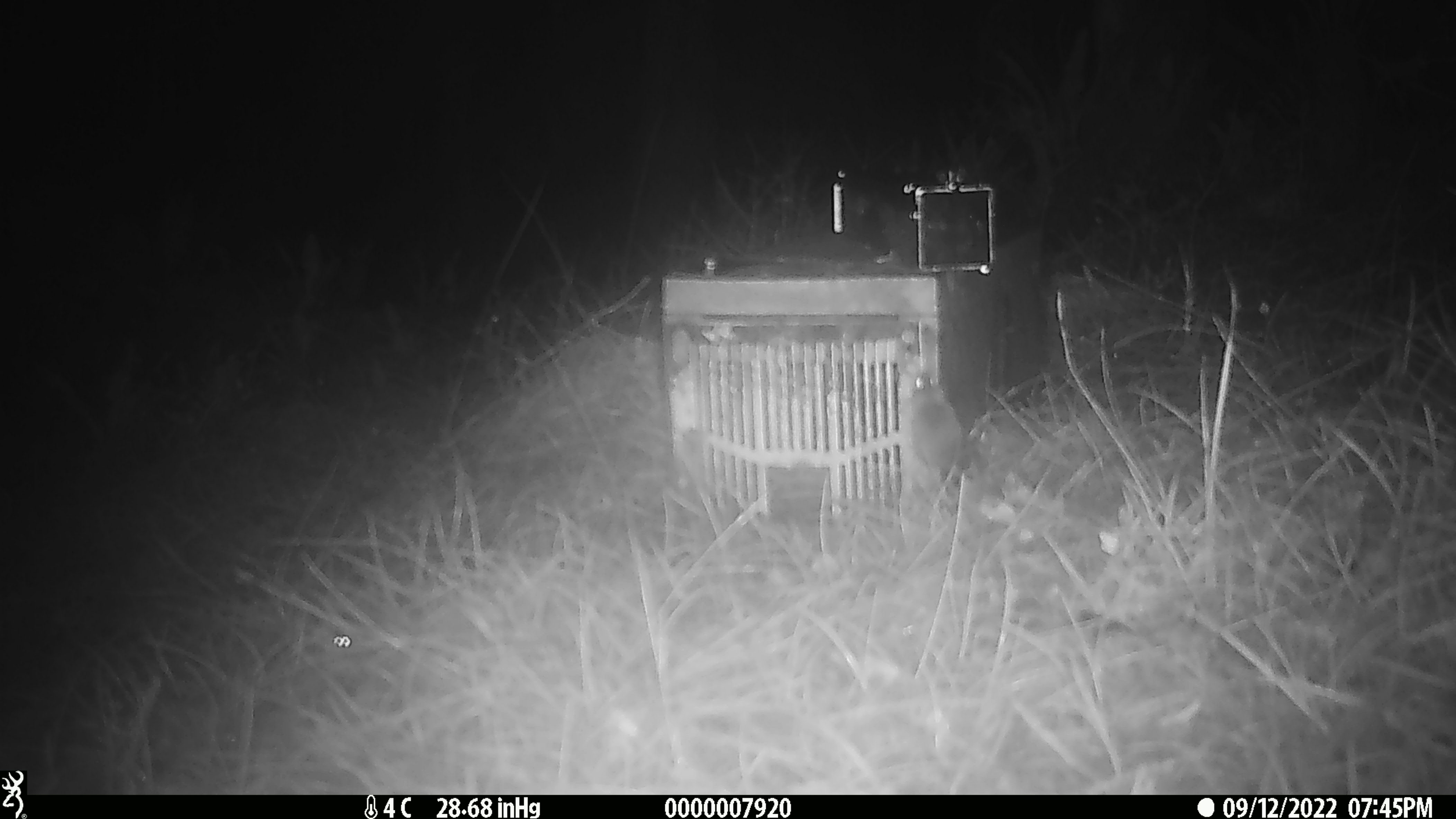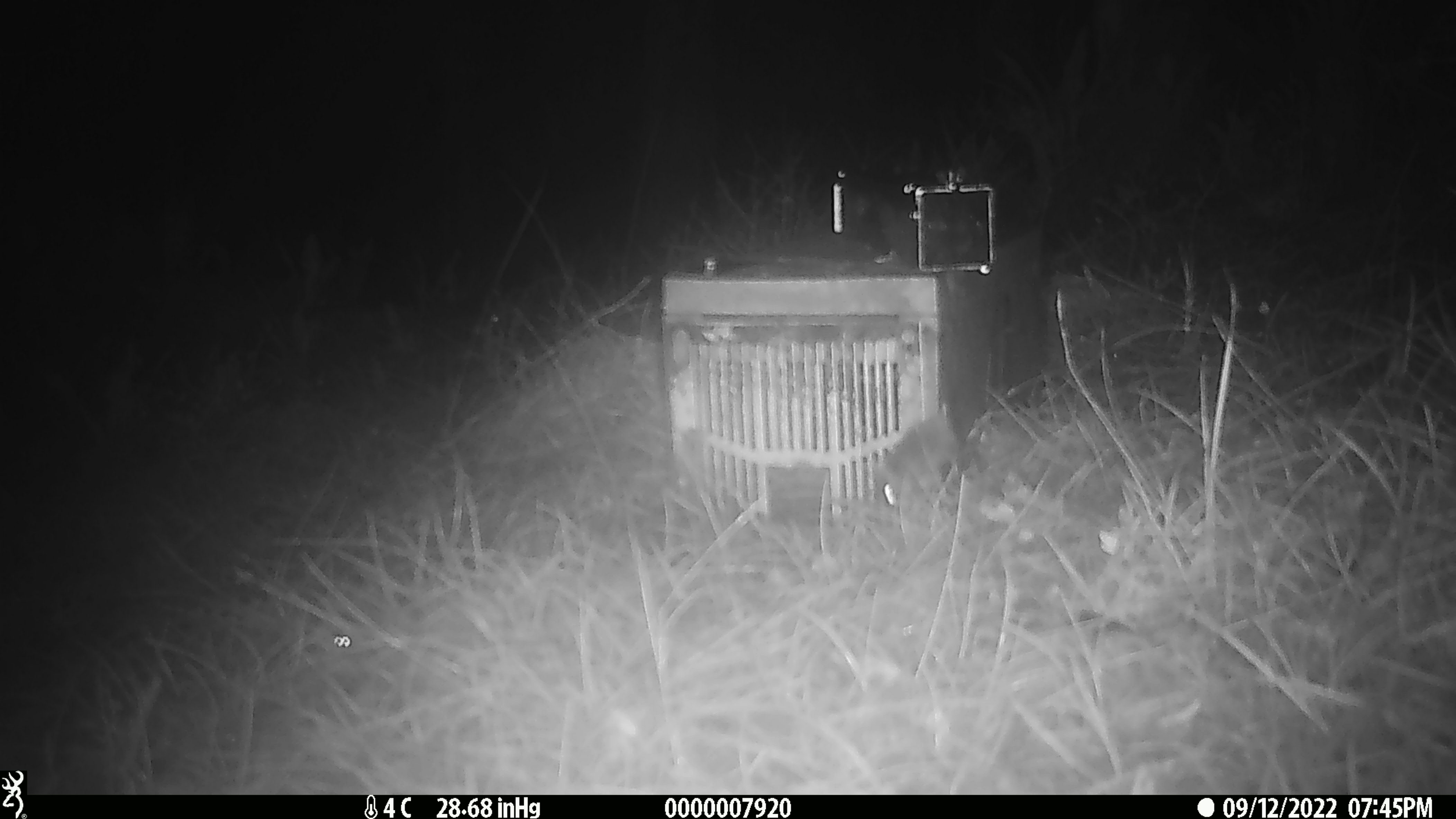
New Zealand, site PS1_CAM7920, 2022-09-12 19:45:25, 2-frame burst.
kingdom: Animalia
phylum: Chordata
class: Mammalia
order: Rodentia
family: Muridae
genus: Mus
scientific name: Mus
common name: mouse